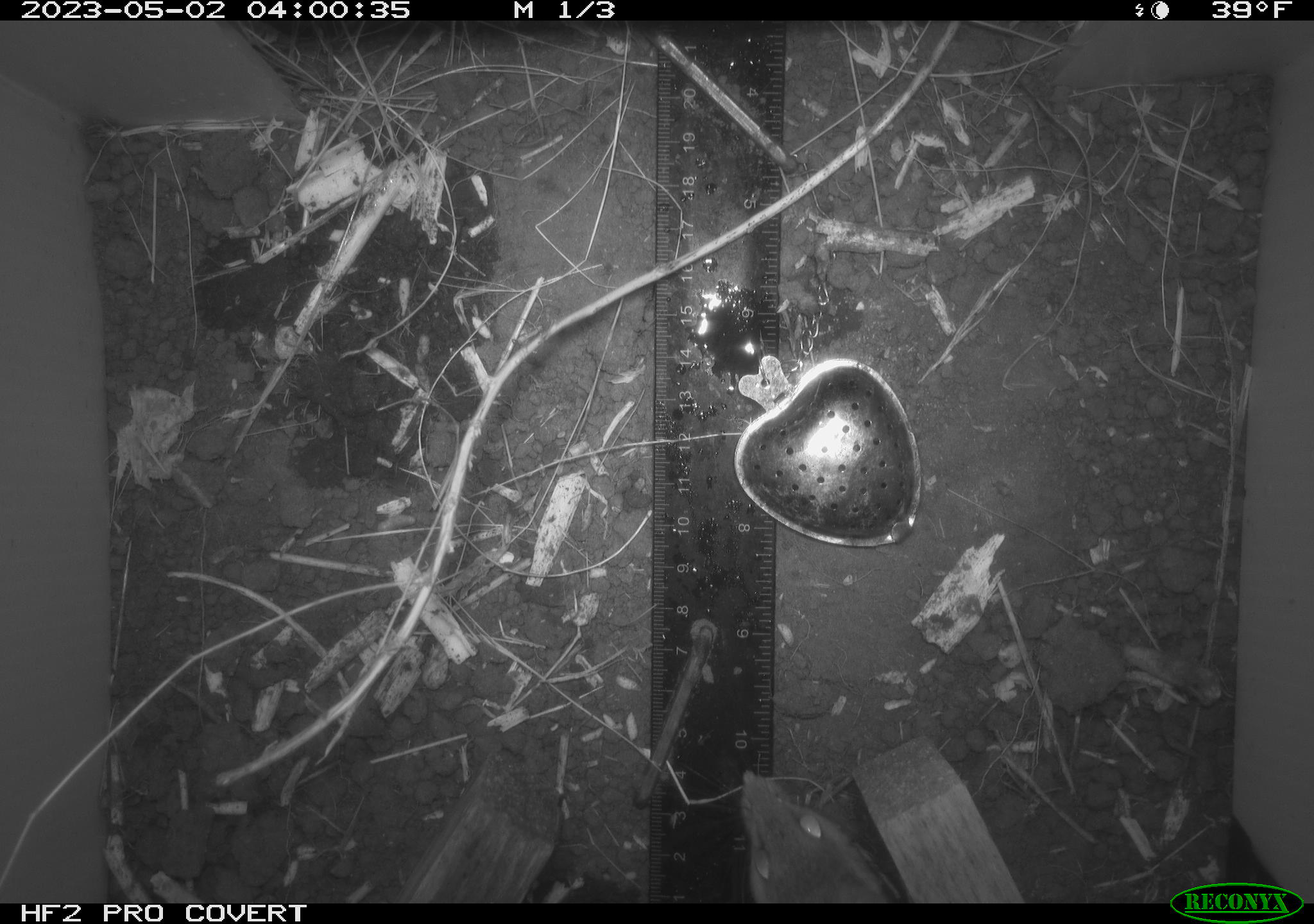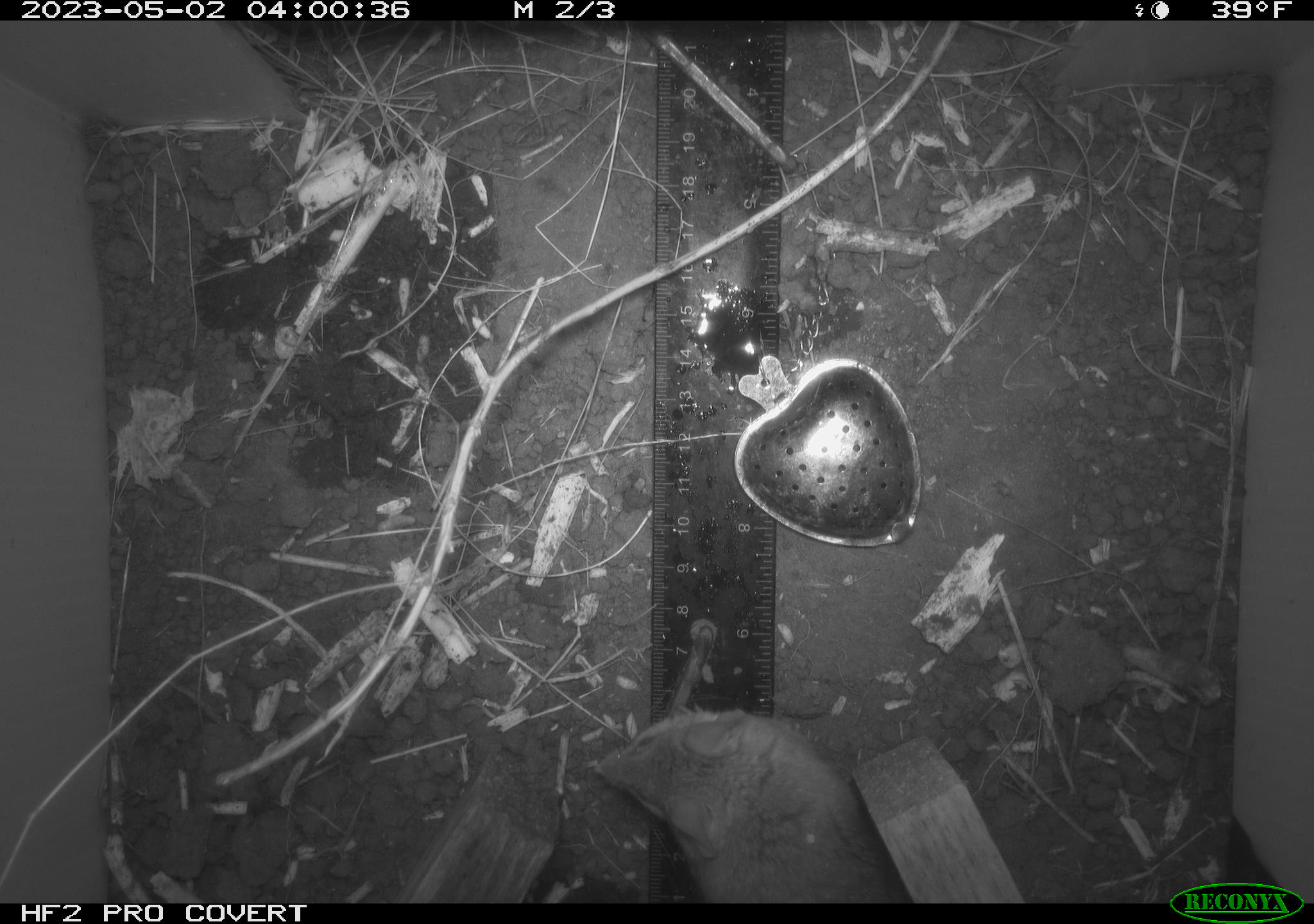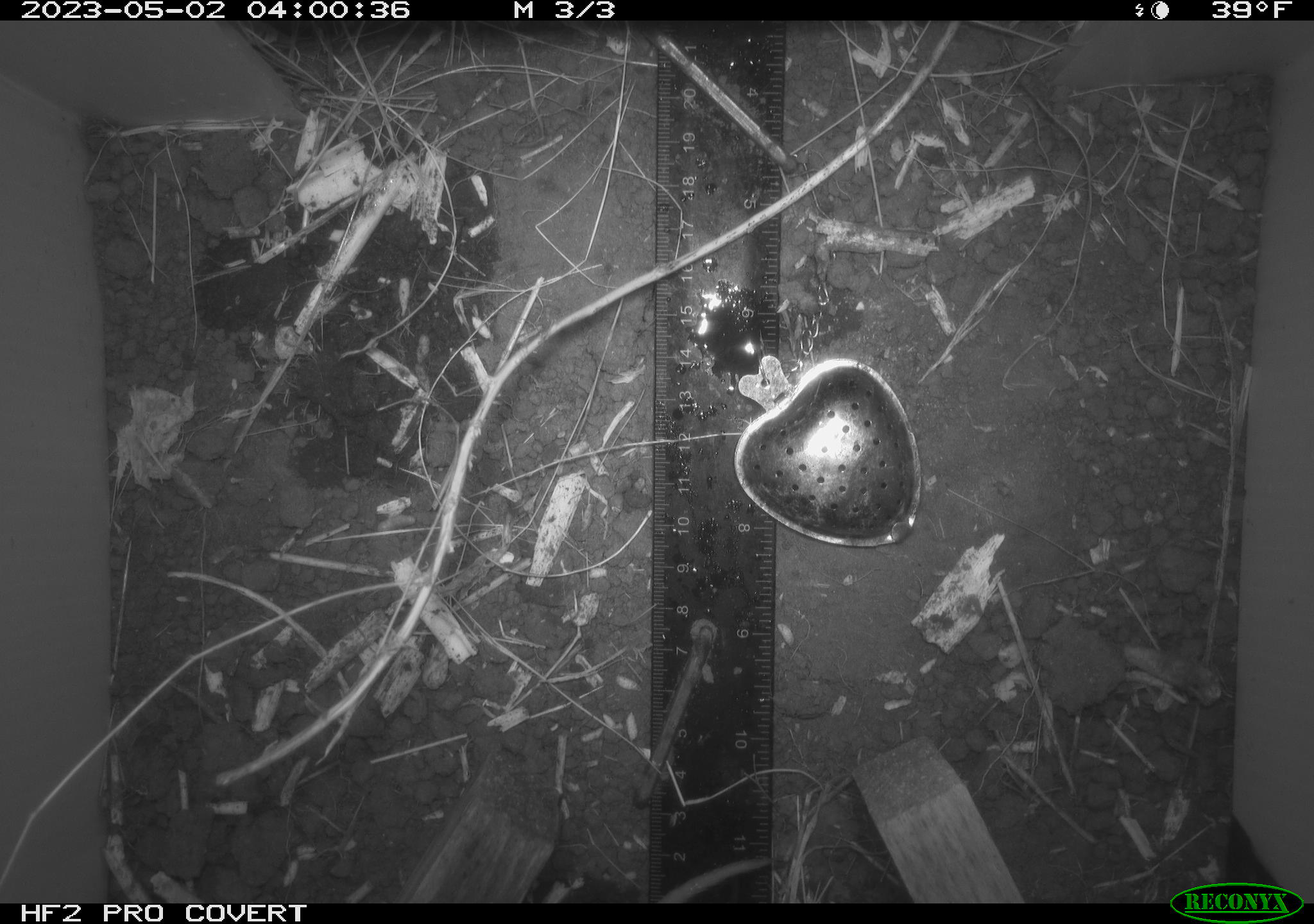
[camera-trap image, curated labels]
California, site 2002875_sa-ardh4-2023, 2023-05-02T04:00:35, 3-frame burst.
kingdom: Animalia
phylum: Chordata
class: Mammalia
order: Rodentia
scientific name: Rodentia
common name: mouse species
Mouse species (Rodentia).